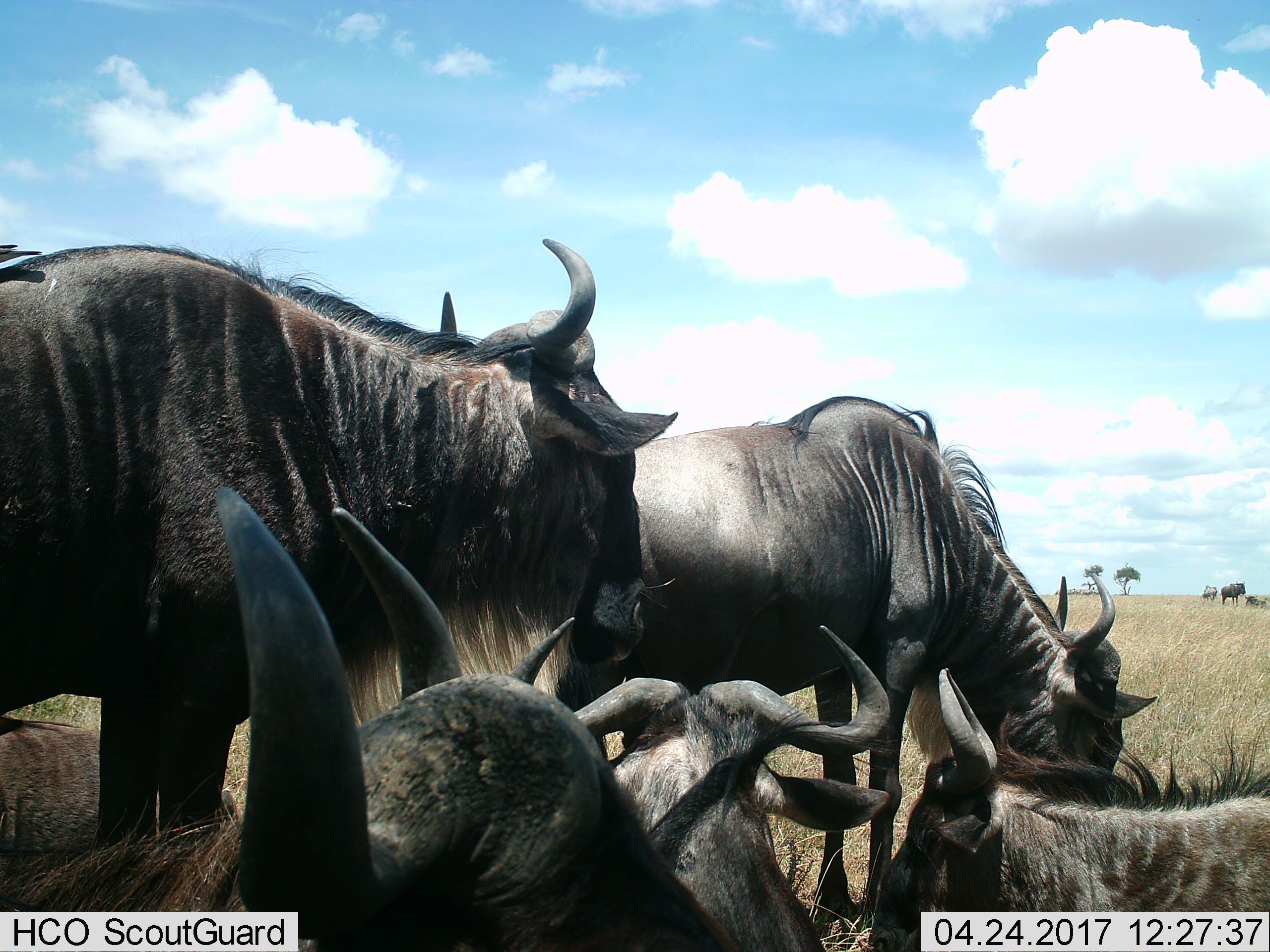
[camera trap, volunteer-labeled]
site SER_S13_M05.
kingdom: Animalia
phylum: Chordata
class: Mammalia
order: Artiodactyla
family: Bovidae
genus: Connochaetes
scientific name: Connochaetes taurinus taurinus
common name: blue wildebeest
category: wildebeestblue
Wildebeestblue (blue wildebeest) (Connochaetes taurinus taurinus), count 8. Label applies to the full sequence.